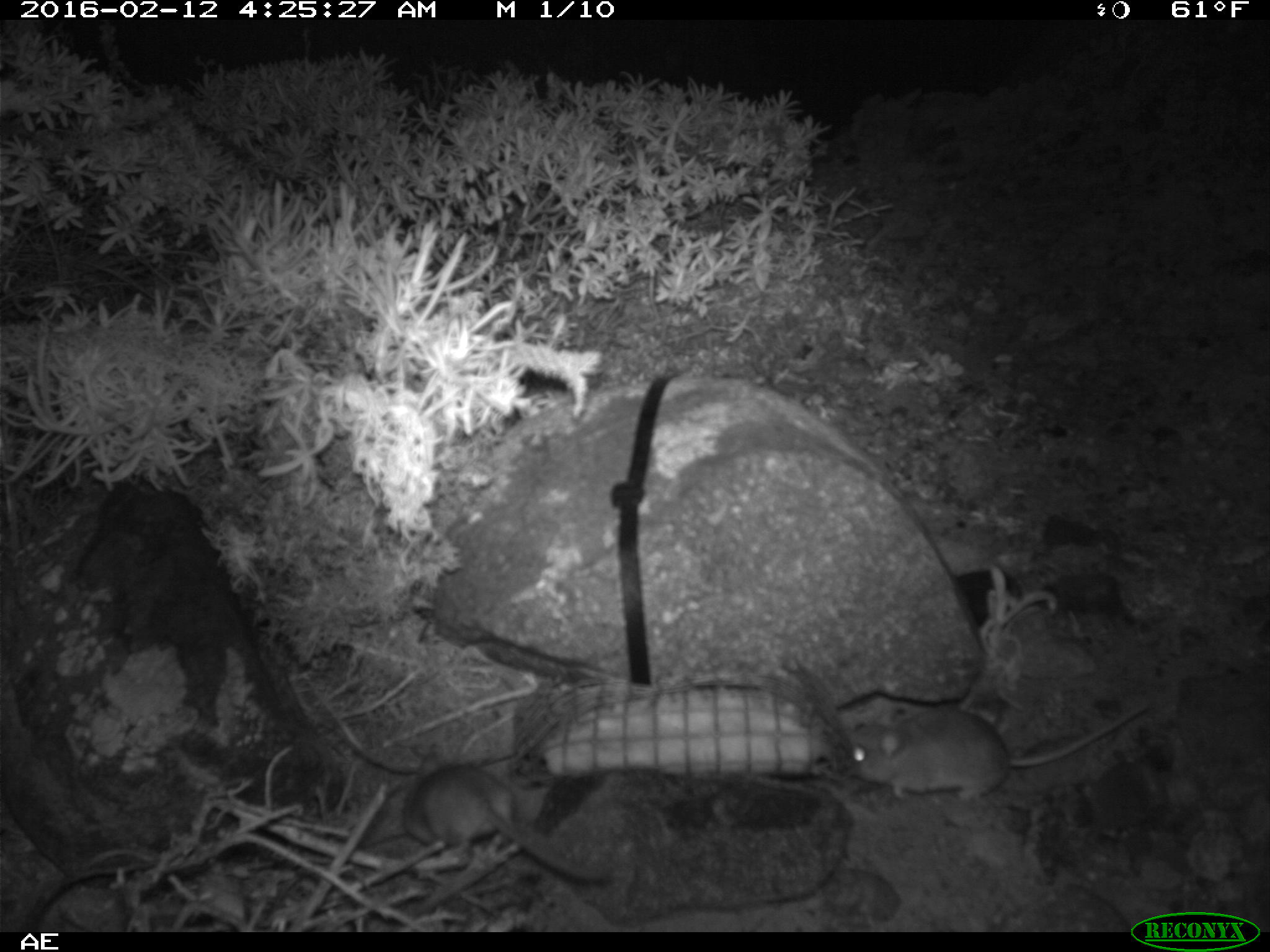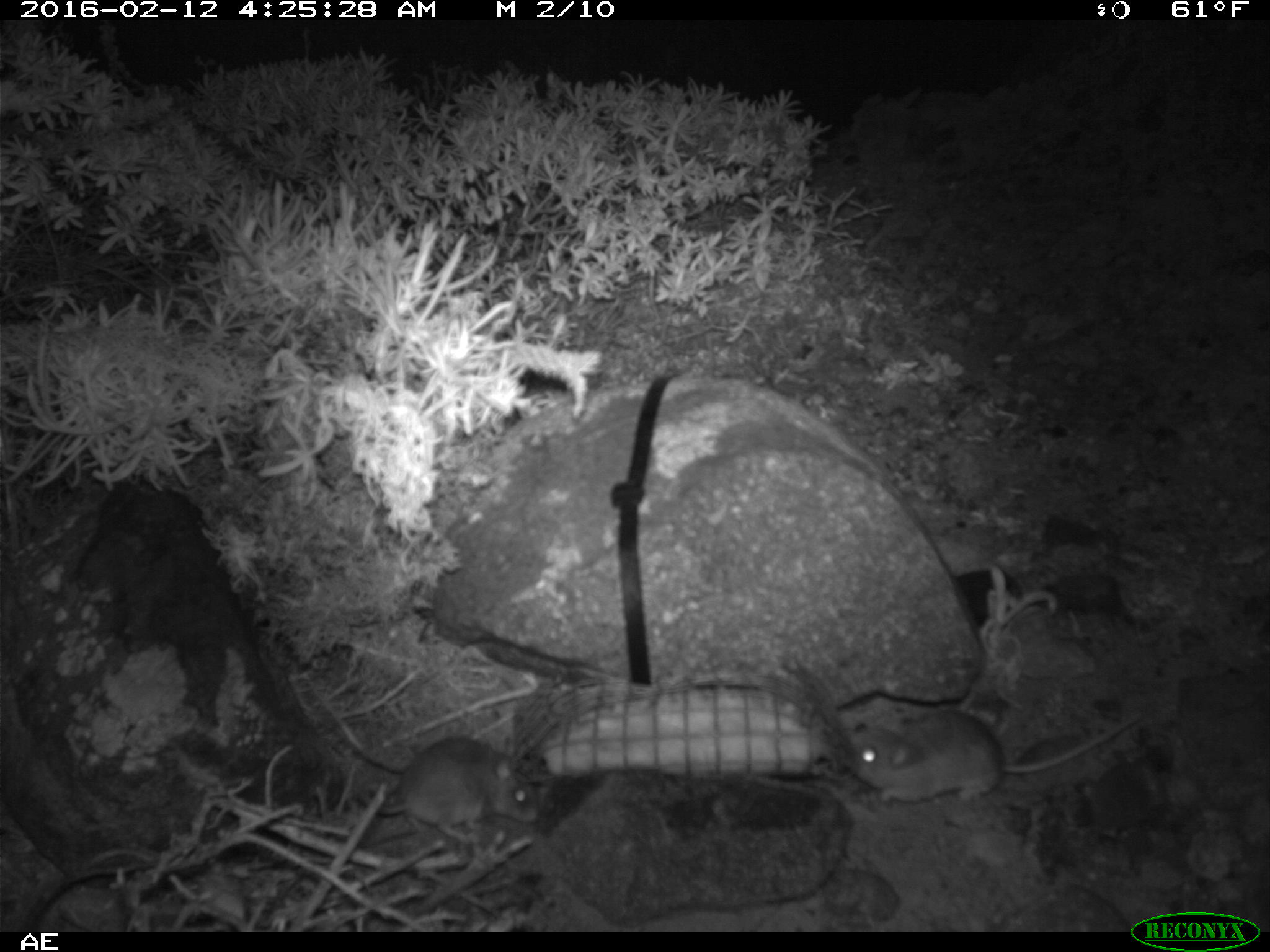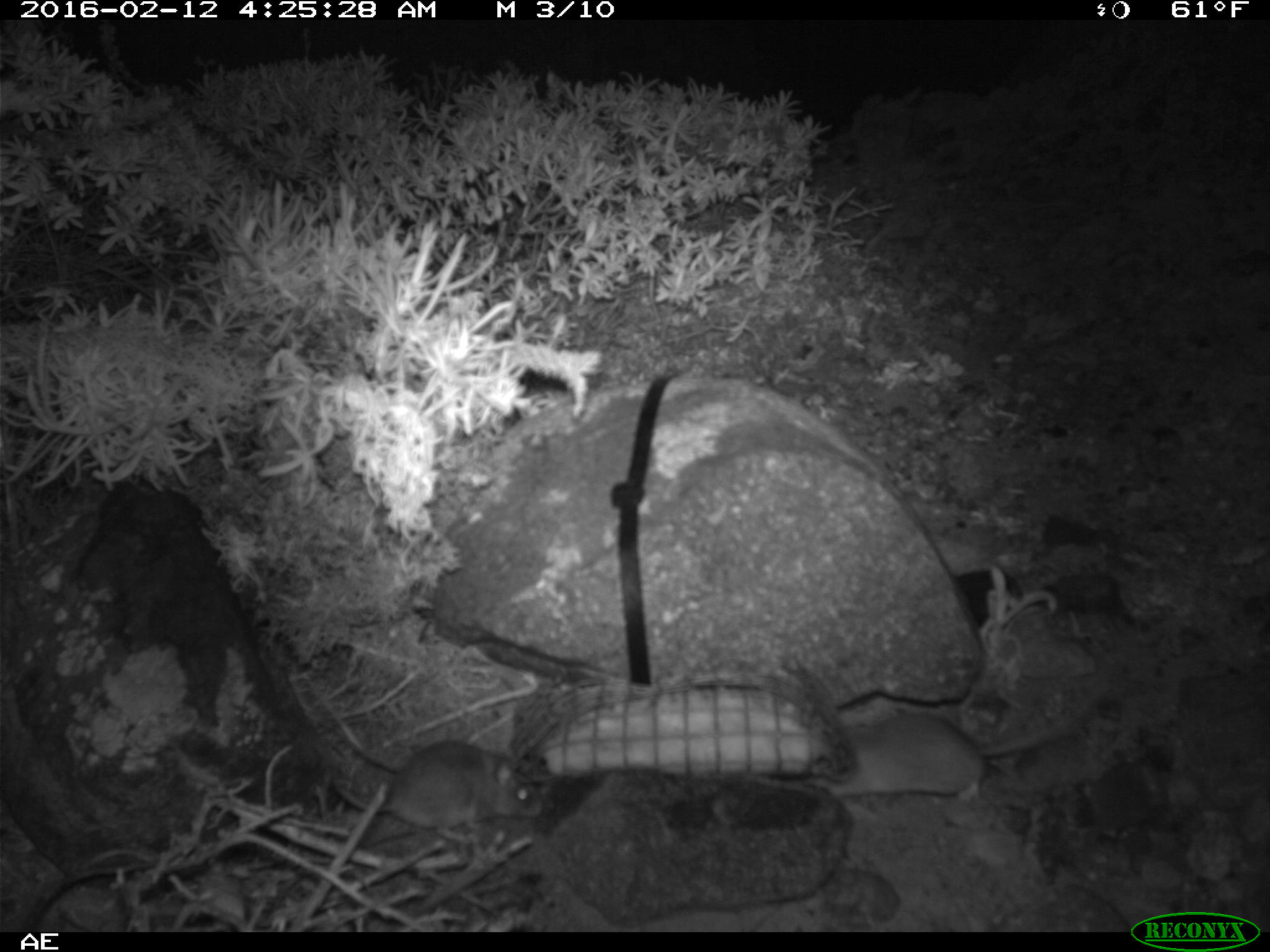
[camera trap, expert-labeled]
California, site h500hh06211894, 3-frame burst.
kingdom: Animalia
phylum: Chordata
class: Mammalia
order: Rodentia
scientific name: Rodentia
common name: rodent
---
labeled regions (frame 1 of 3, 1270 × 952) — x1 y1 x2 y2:
rodent: 847 702 1147 800; 402 752 610 883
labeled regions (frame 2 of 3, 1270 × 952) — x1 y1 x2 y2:
rodent: 847 709 1145 814; 360 734 548 845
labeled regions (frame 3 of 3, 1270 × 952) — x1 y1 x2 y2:
rodent: 802 679 1108 802; 331 738 541 842